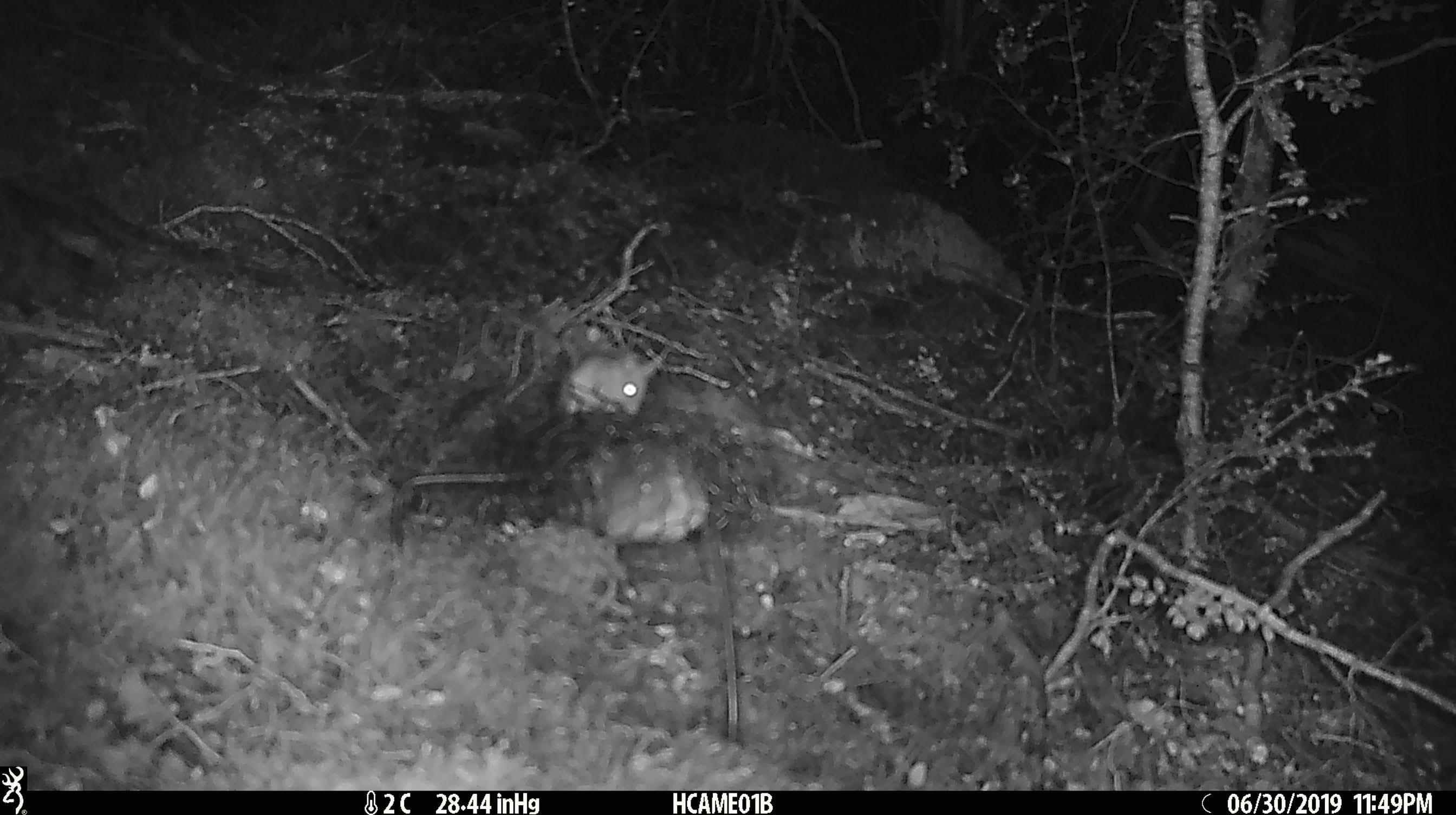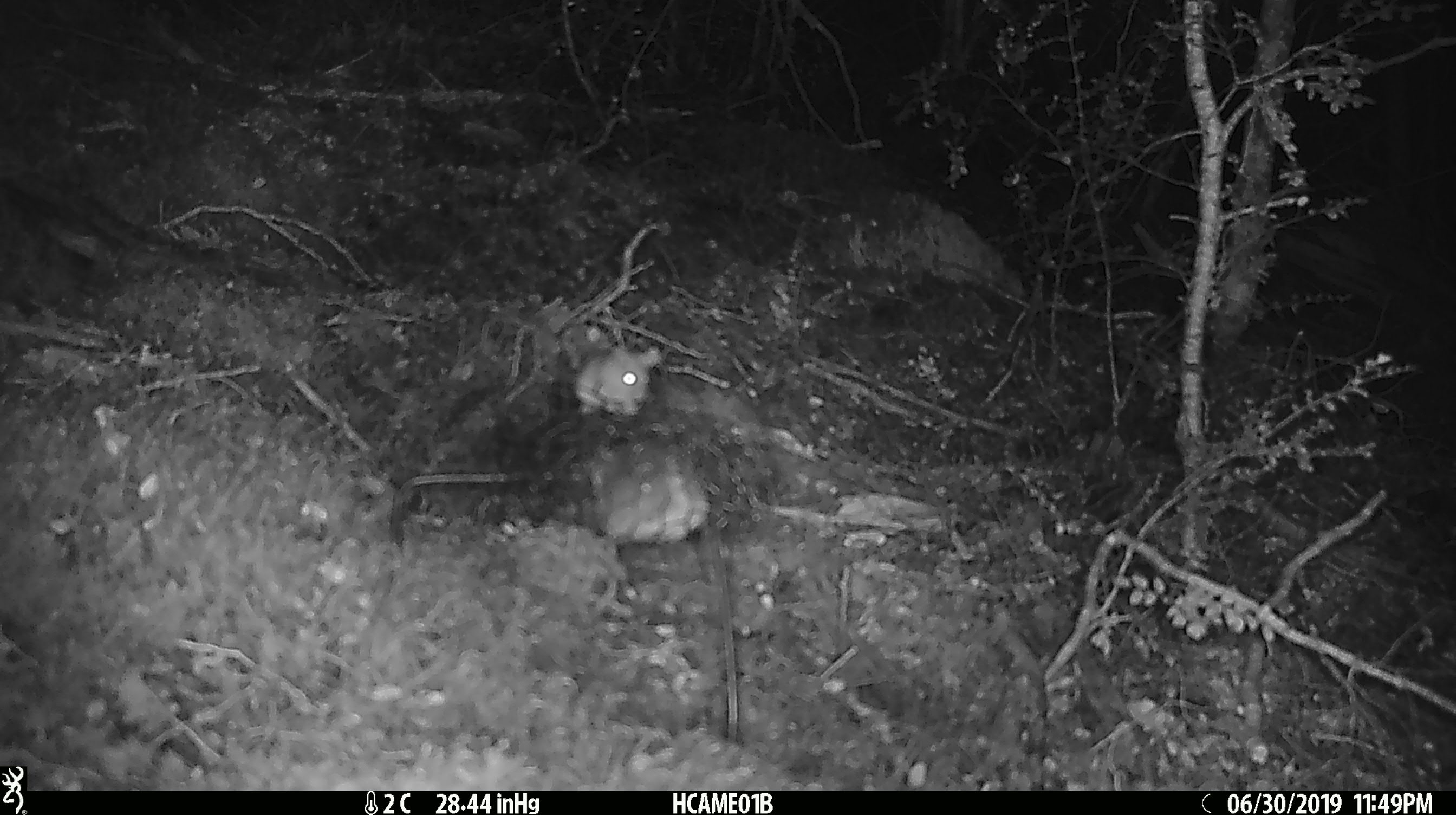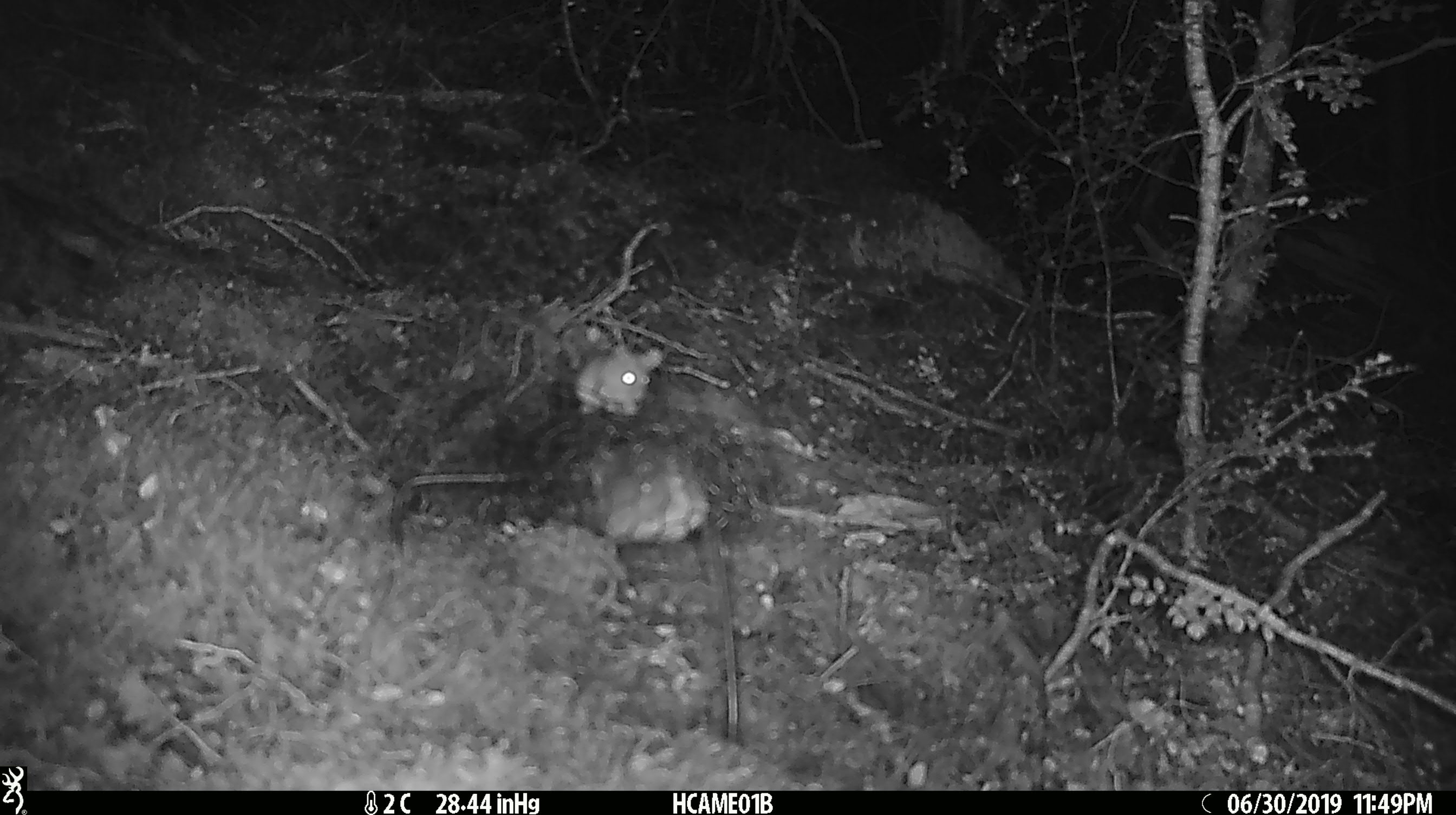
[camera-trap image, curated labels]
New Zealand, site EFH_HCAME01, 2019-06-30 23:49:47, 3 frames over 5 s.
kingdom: Animalia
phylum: Chordata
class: Mammalia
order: Rodentia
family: Muridae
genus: Mus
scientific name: Mus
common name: mouse